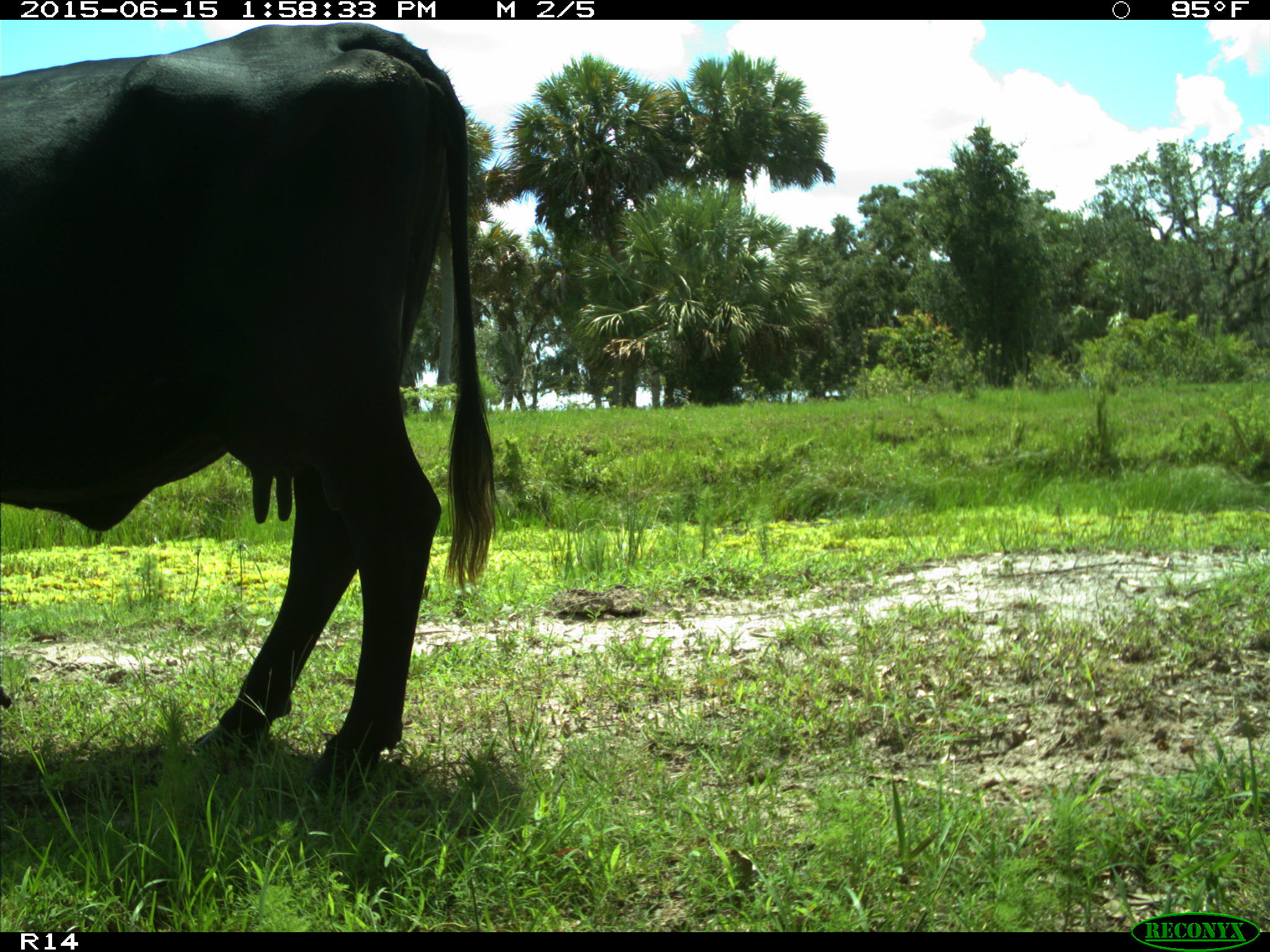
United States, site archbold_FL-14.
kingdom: Animalia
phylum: Chordata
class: Mammalia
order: Artiodactyla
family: Bovidae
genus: Bos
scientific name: Bos taurus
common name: domestic cow